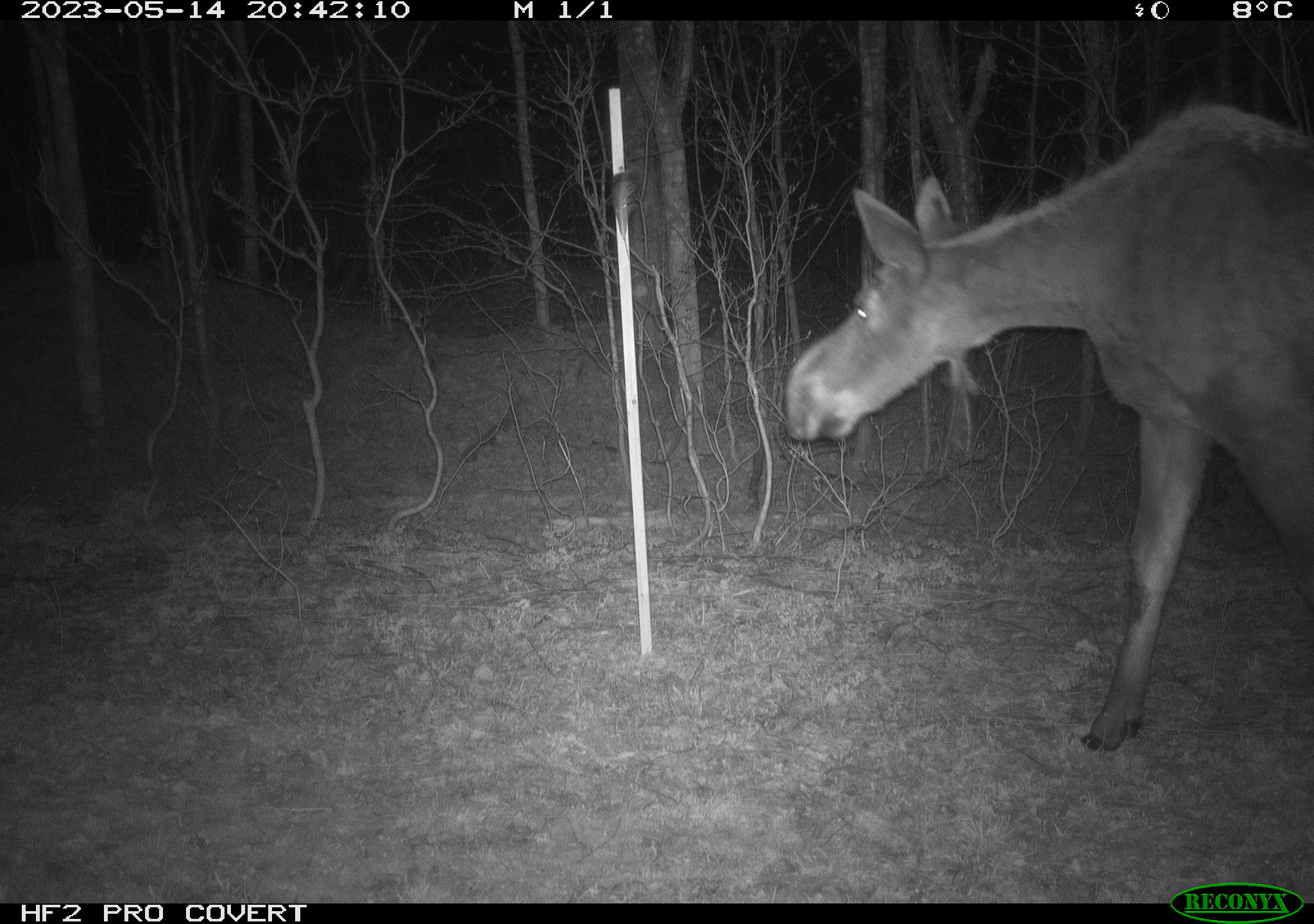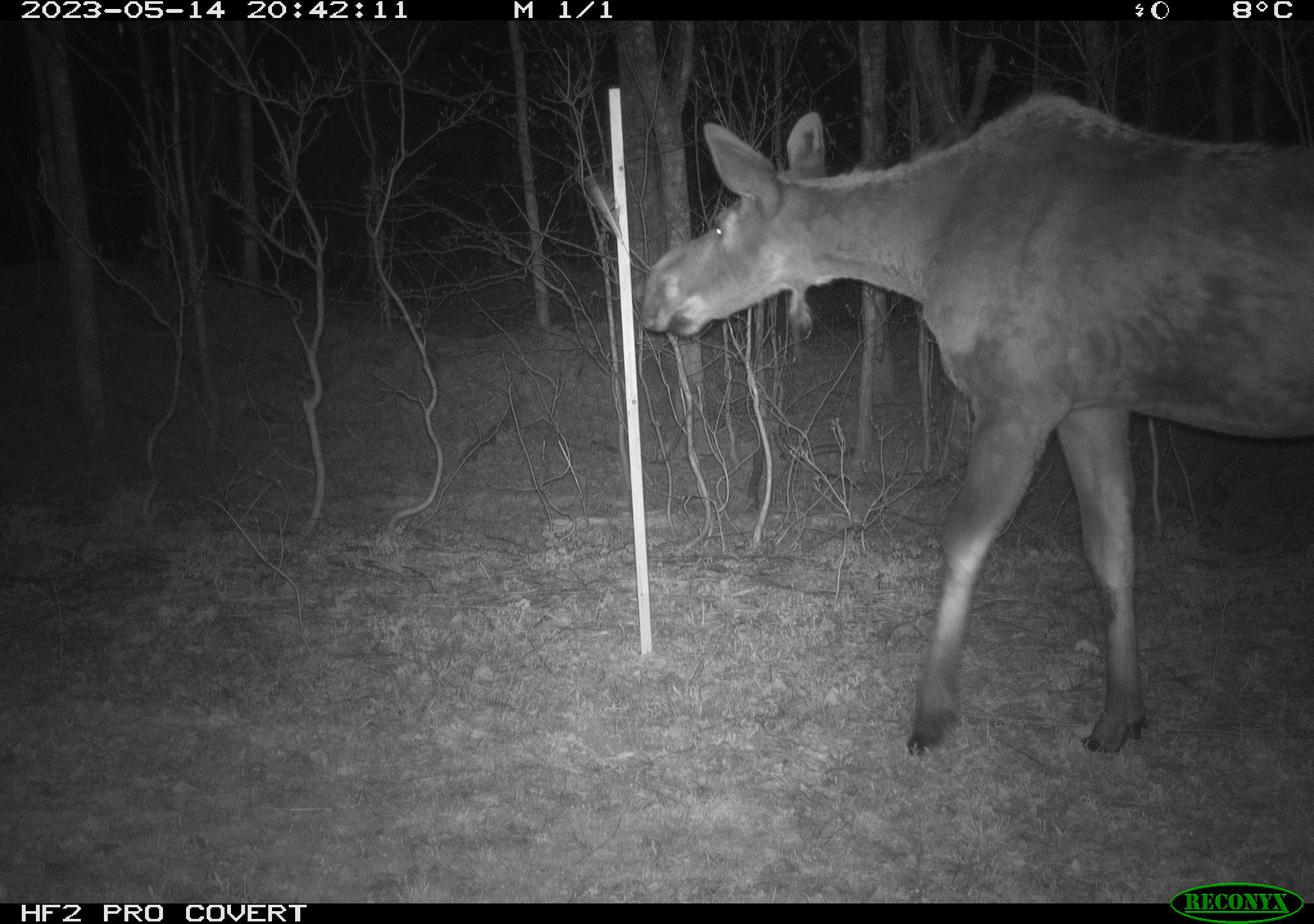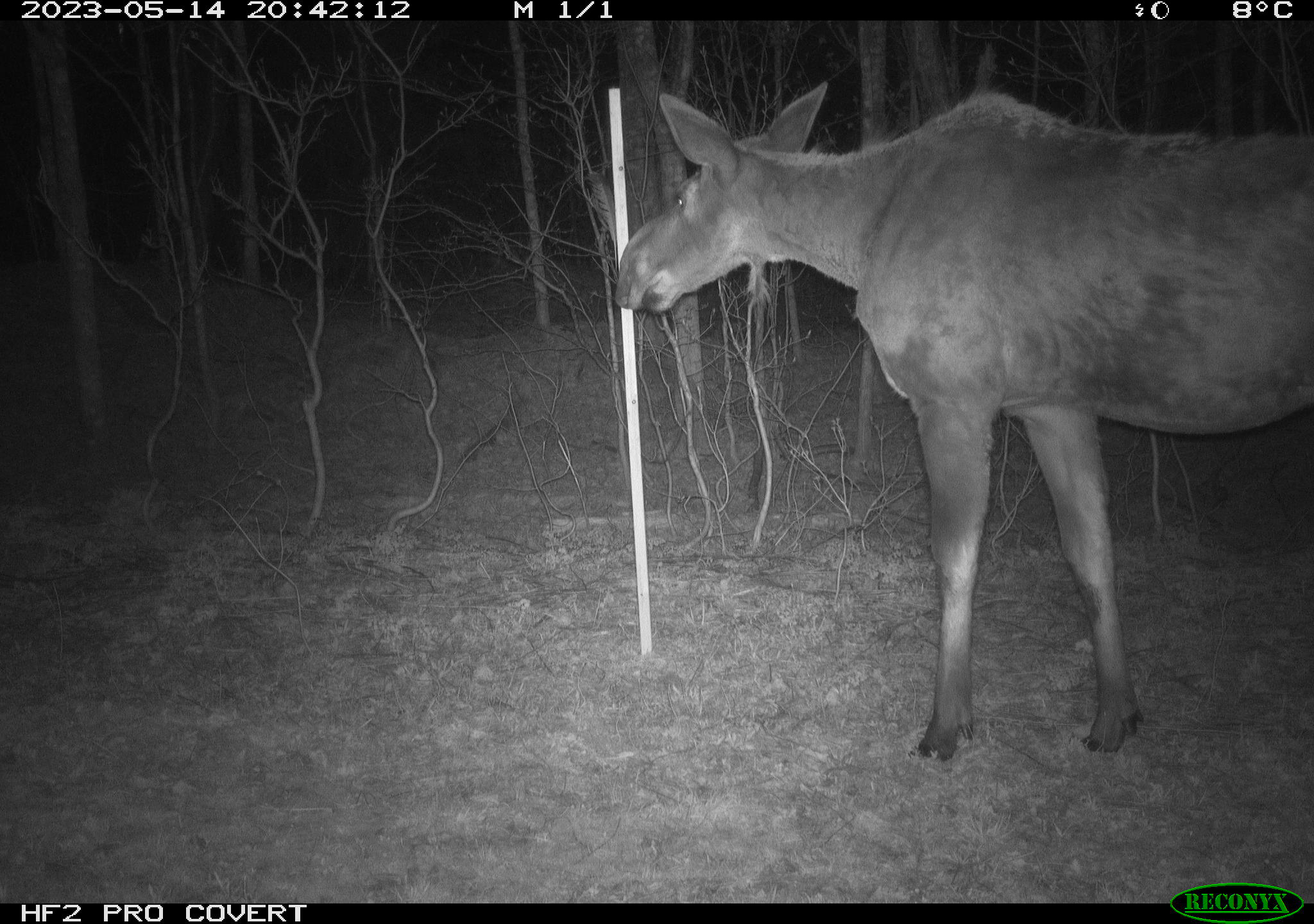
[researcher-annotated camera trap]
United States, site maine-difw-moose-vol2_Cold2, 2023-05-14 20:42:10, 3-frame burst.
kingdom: Animalia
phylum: Chordata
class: Mammalia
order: Artiodactyla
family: Cervidae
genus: Alces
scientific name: Alces alces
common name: moose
Moose (Alces alces).